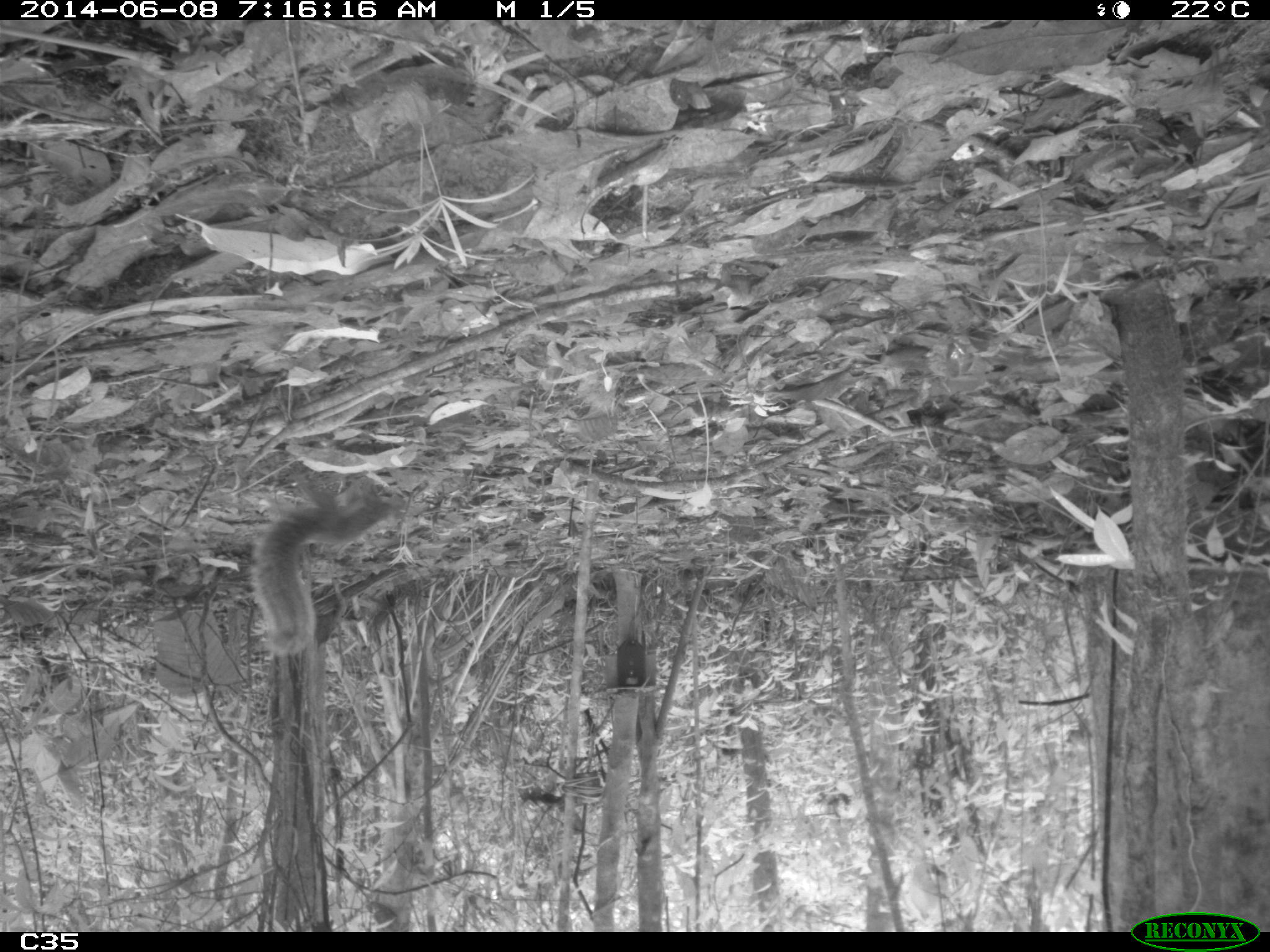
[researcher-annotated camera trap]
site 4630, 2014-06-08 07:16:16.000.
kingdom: Animalia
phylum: Chordata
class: Mammalia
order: Rodentia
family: Sciuridae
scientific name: Sciuridae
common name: squirrels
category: unknown squirrel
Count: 1.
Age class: adult.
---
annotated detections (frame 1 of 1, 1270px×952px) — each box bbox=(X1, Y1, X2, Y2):
unknown squirrel: bbox=(249, 473, 407, 657)